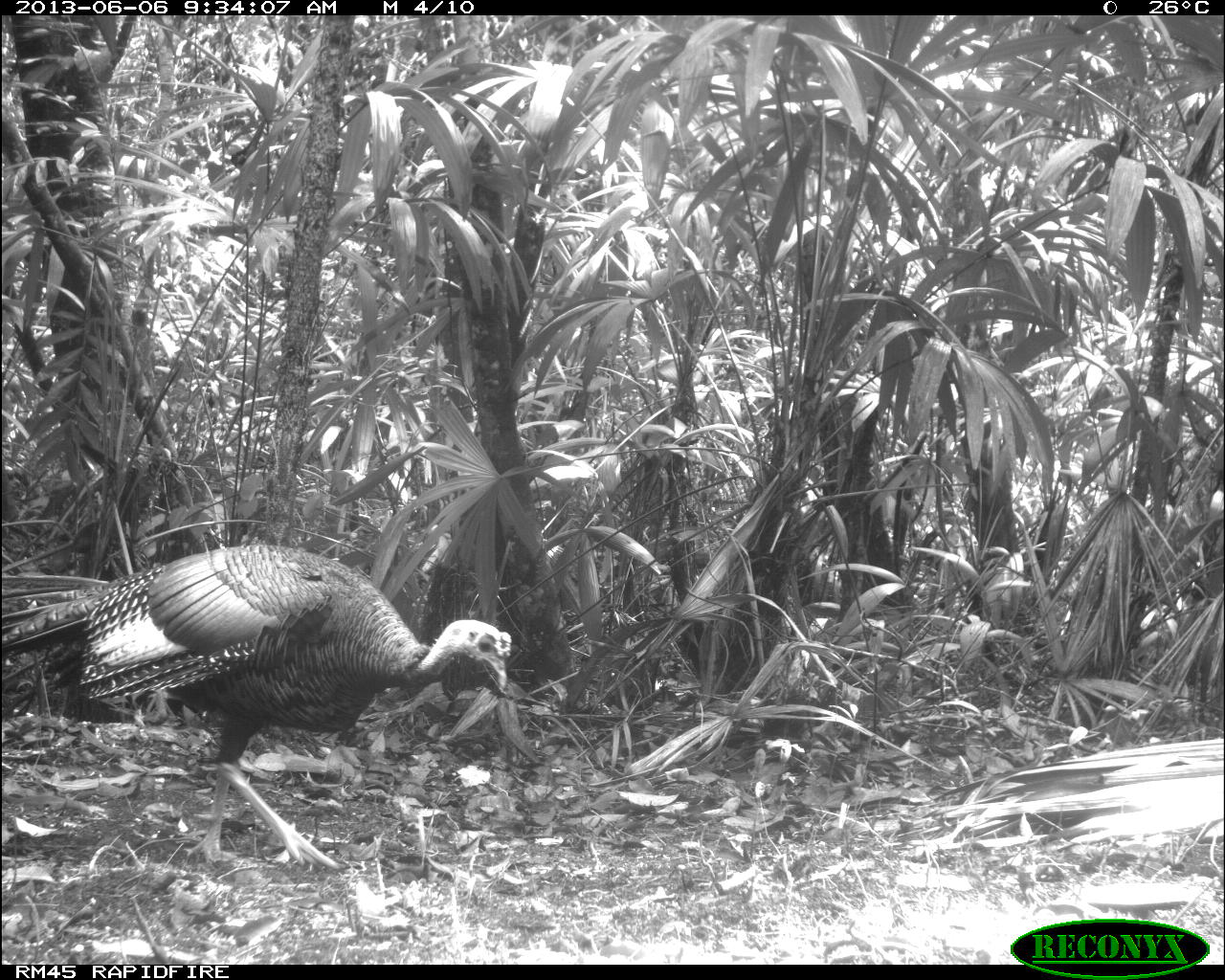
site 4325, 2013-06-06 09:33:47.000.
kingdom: Animalia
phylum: Chordata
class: Aves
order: Galliformes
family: Phasianidae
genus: Meleagris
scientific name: Meleagris ocellata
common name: ocellated turkey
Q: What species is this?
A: Meleagris ocellata (ocellated turkey).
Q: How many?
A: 1.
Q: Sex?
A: Male.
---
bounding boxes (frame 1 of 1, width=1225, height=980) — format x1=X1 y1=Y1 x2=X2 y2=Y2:
meleagris ocellata: x1=0 y1=544 x2=510 y2=869